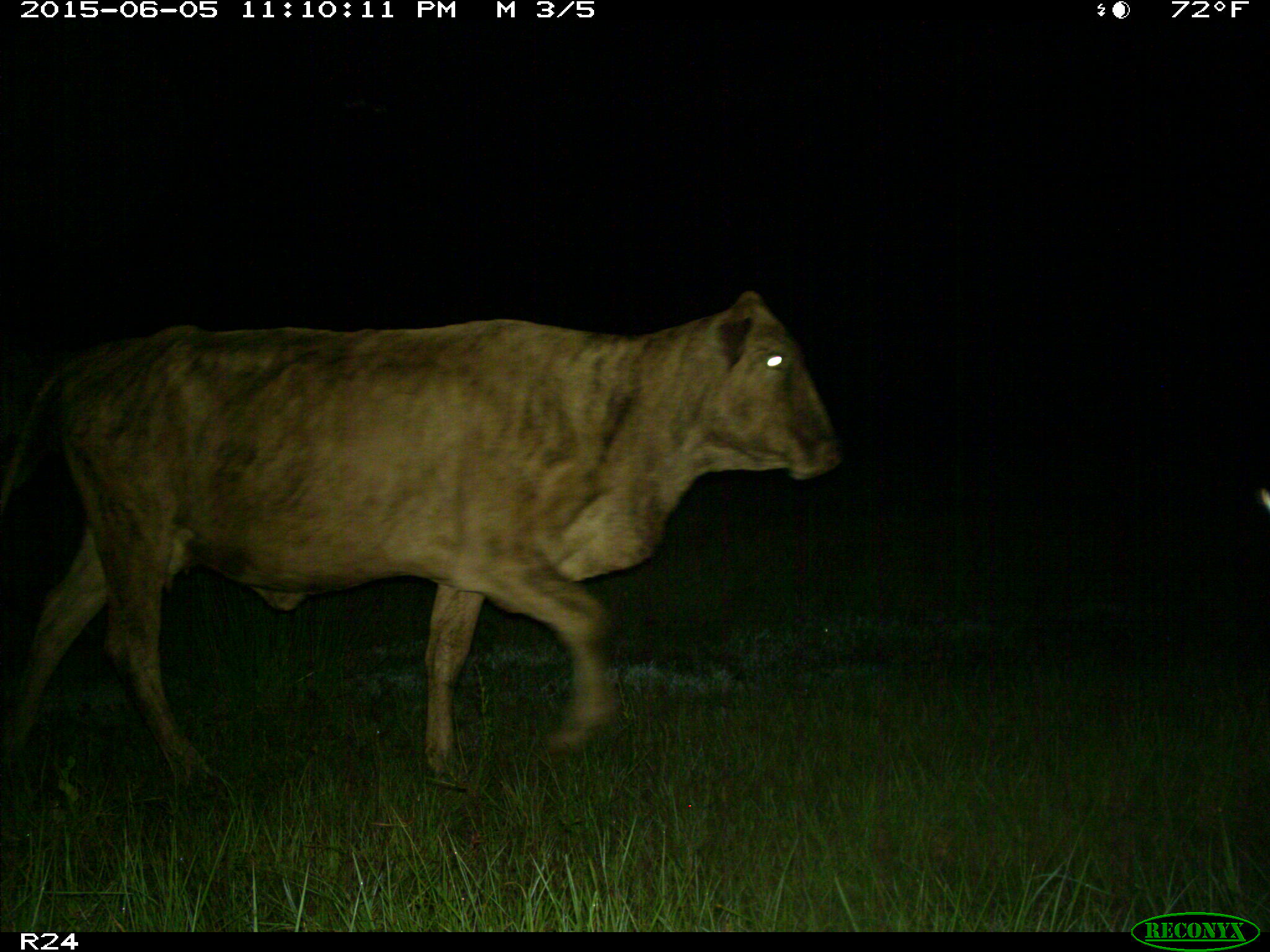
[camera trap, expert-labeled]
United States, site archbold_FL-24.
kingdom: Animalia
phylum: Chordata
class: Mammalia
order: Artiodactyla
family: Bovidae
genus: Bos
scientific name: Bos taurus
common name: domestic cow